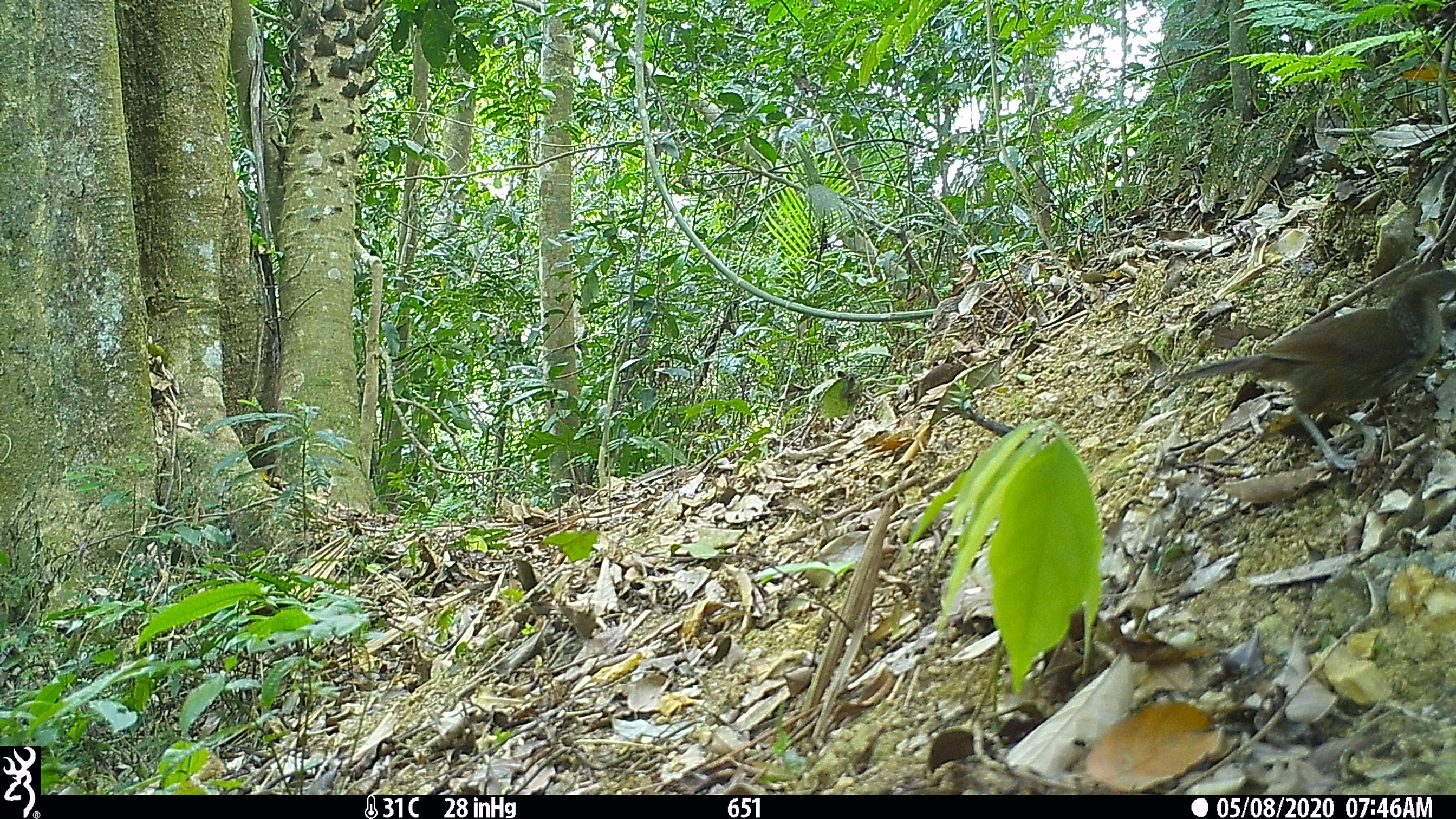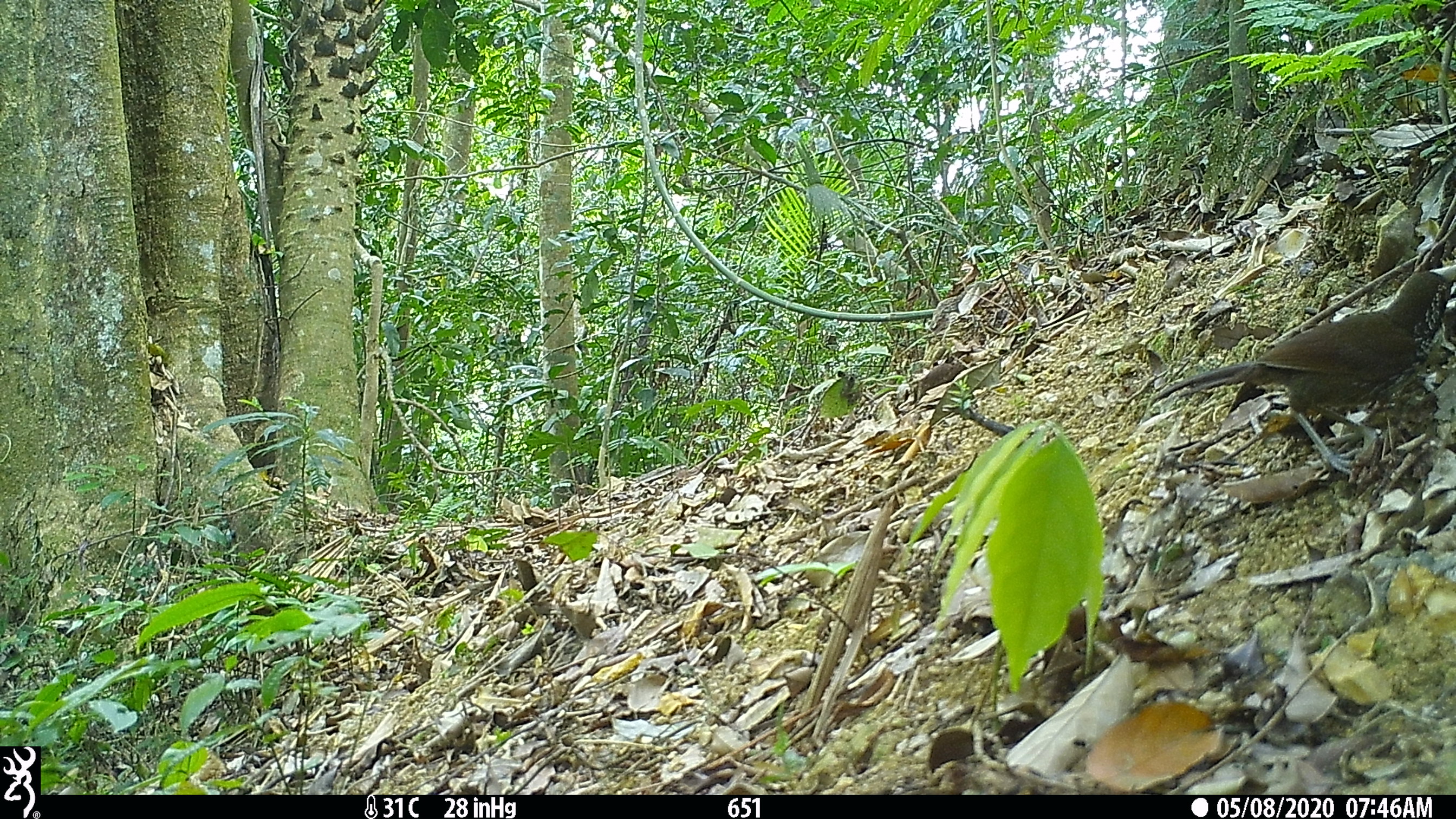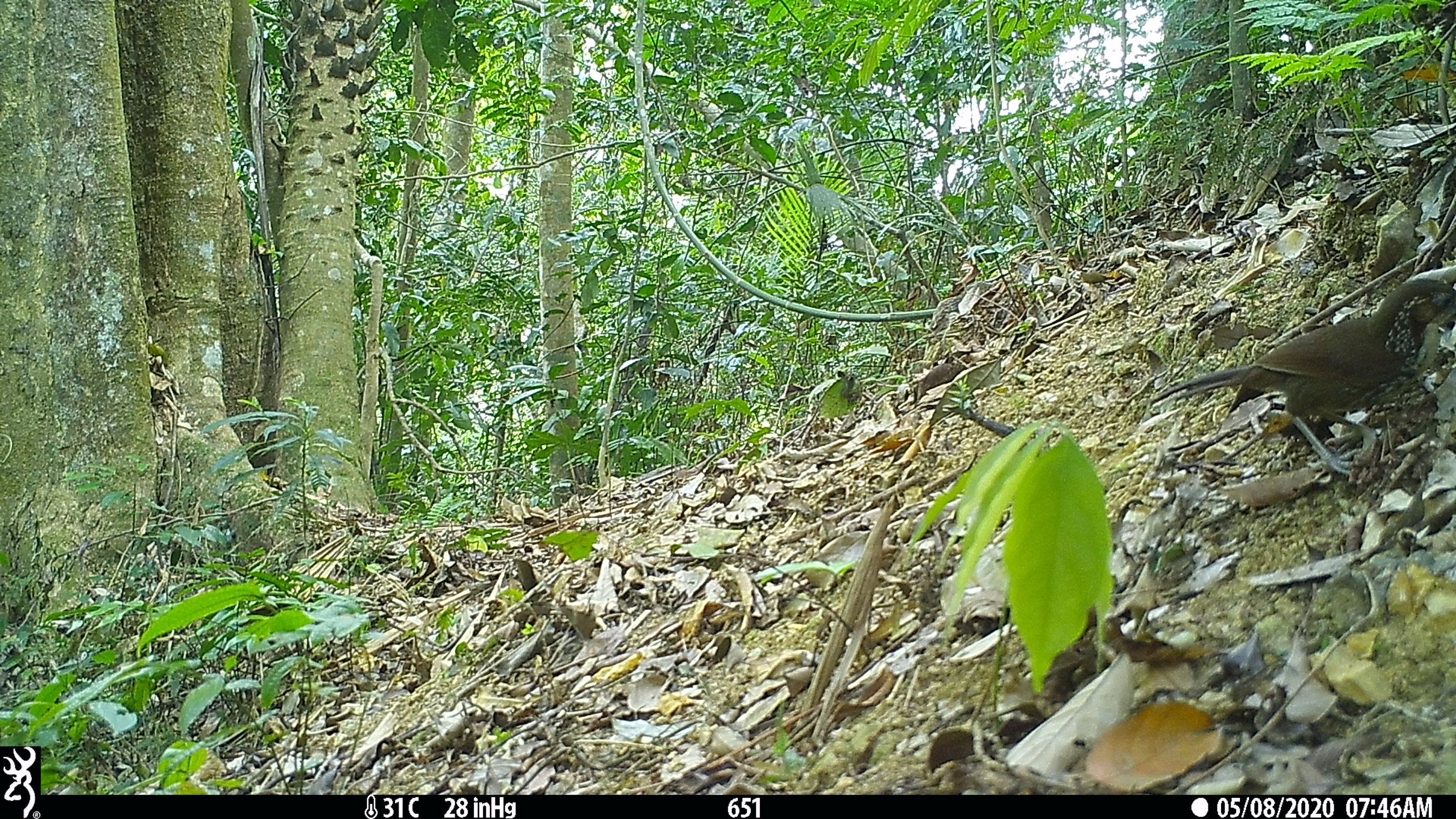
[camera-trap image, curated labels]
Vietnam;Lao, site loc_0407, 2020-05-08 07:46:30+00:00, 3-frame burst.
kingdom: Animalia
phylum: Chordata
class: Aves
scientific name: Aves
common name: bird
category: unidentified bird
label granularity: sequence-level